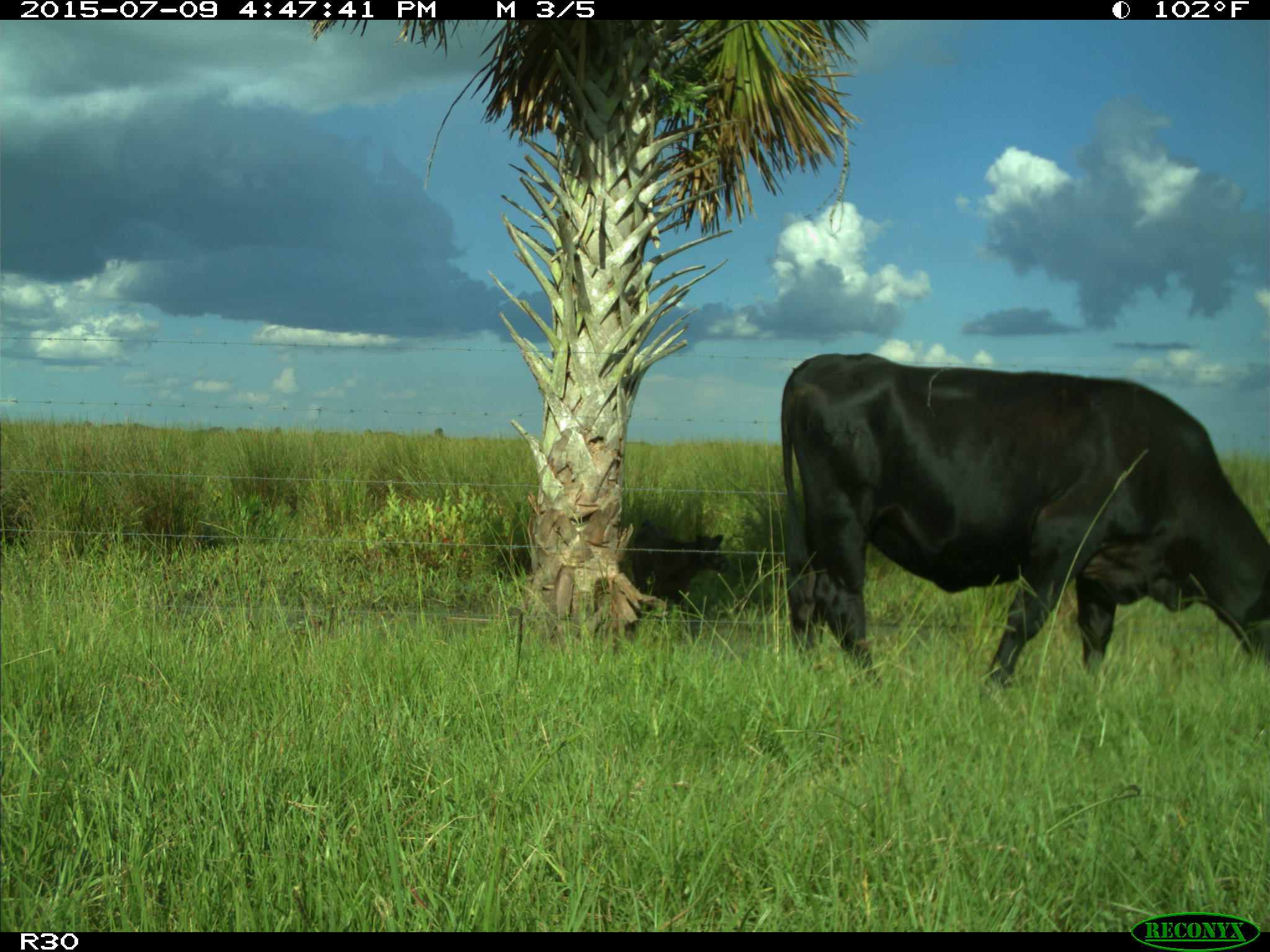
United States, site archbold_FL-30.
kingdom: Animalia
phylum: Chordata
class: Mammalia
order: Artiodactyla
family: Bovidae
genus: Bos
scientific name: Bos taurus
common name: domestic cow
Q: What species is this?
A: Bos taurus (domestic cow).